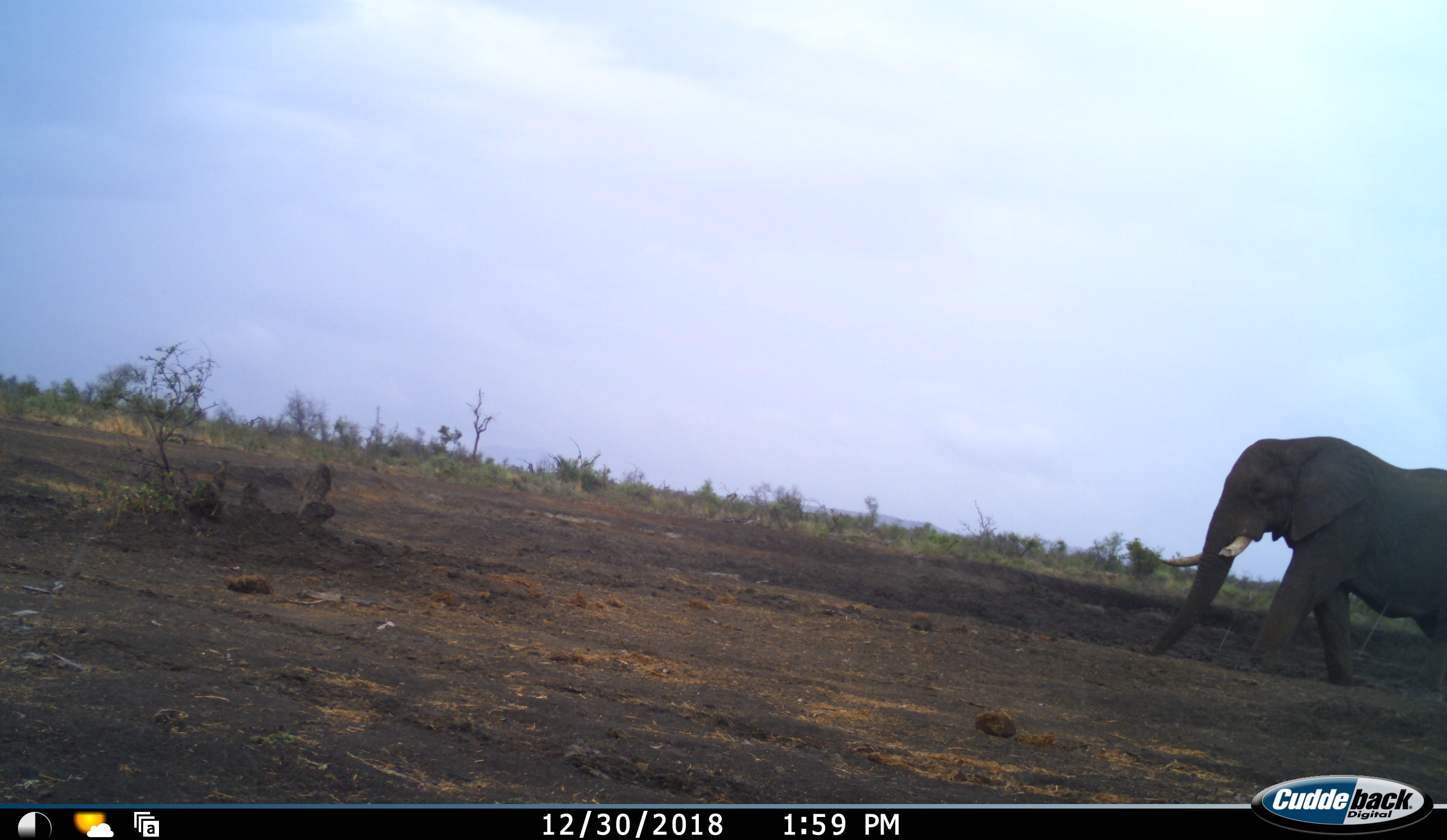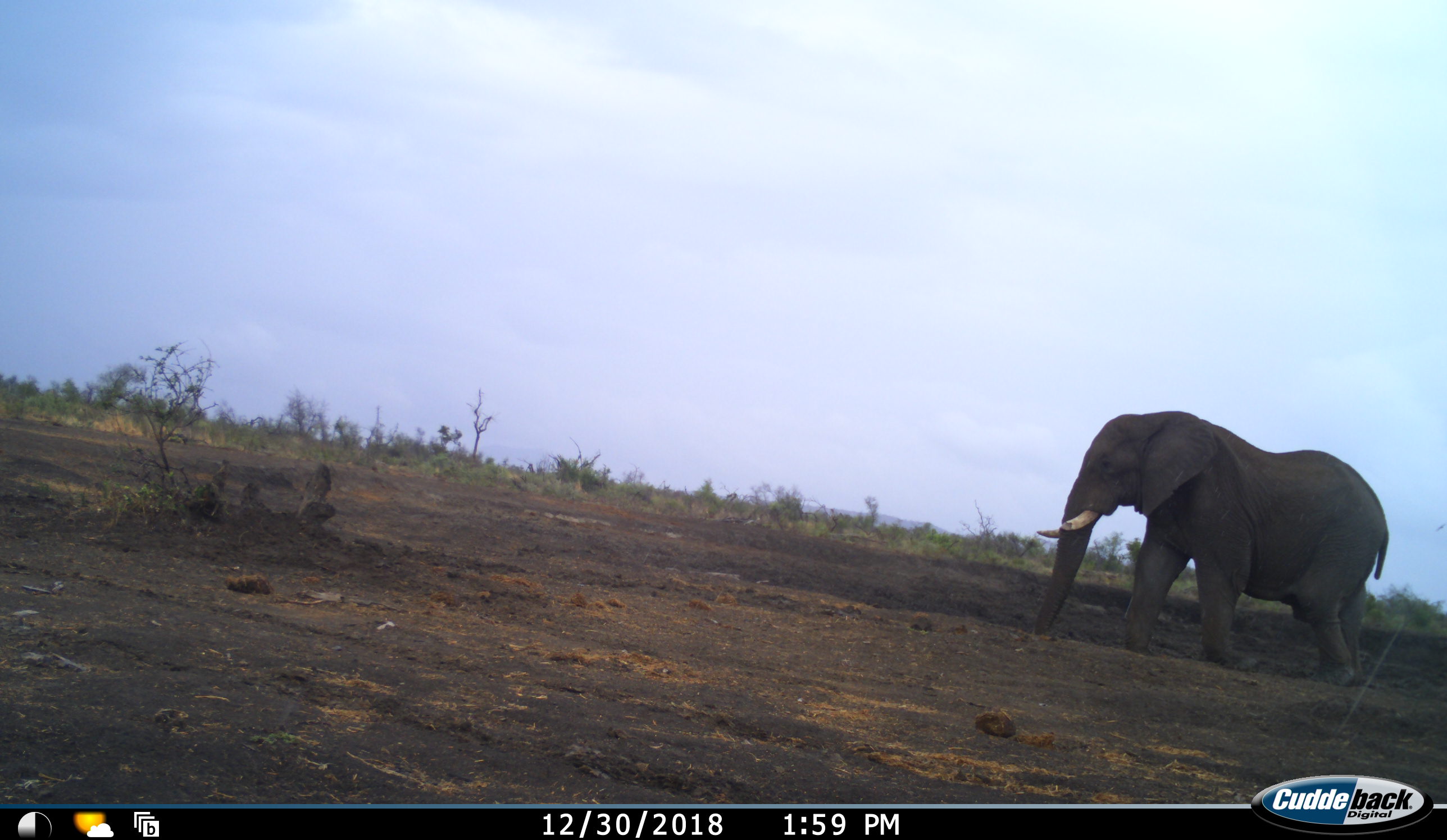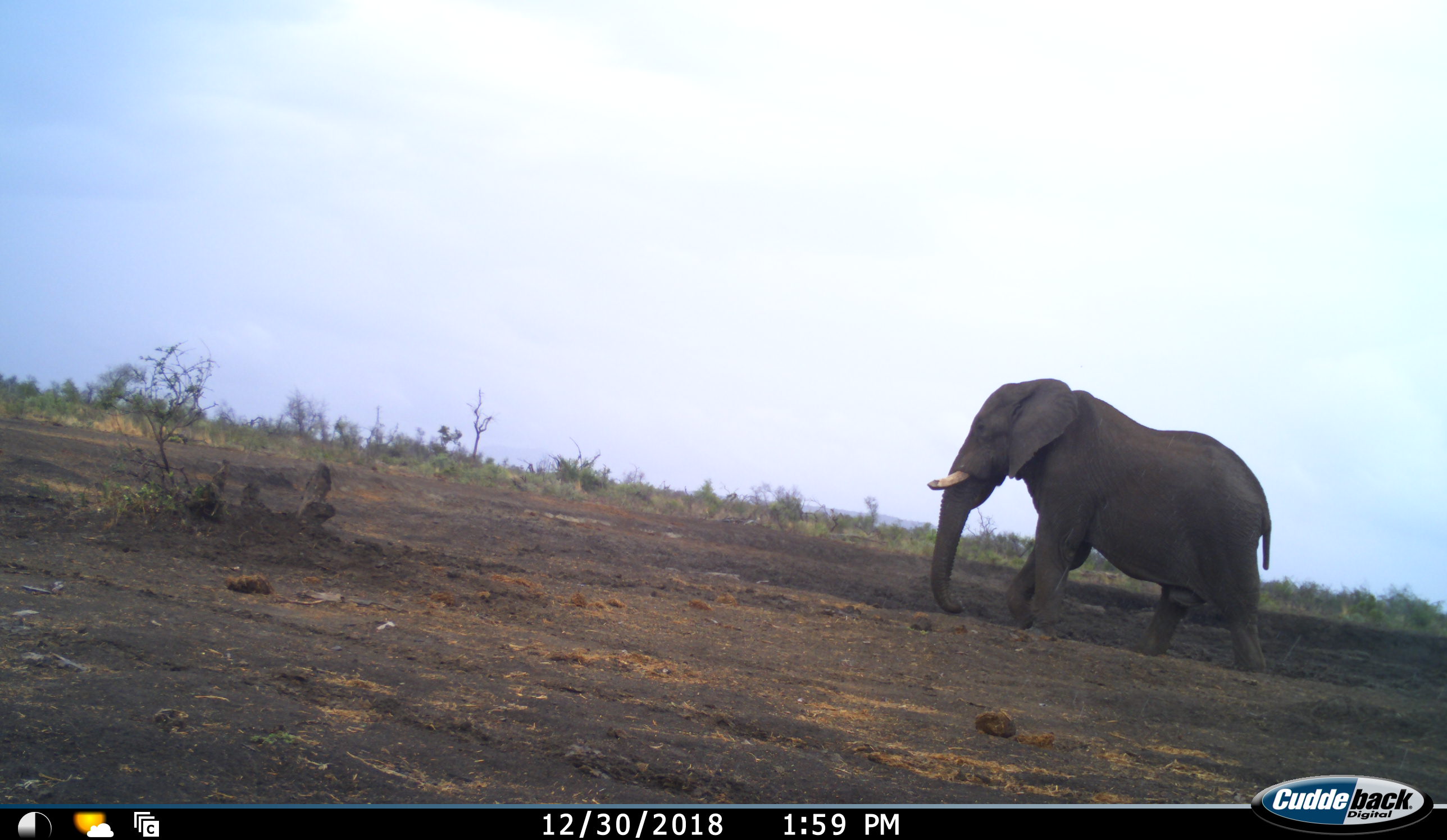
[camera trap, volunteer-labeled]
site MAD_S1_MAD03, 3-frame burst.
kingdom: Animalia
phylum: Chordata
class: Mammalia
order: Proboscidea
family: Elephantidae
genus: Loxodonta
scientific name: Loxodonta africana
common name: african bush elephant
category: elephant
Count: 1.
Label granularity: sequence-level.